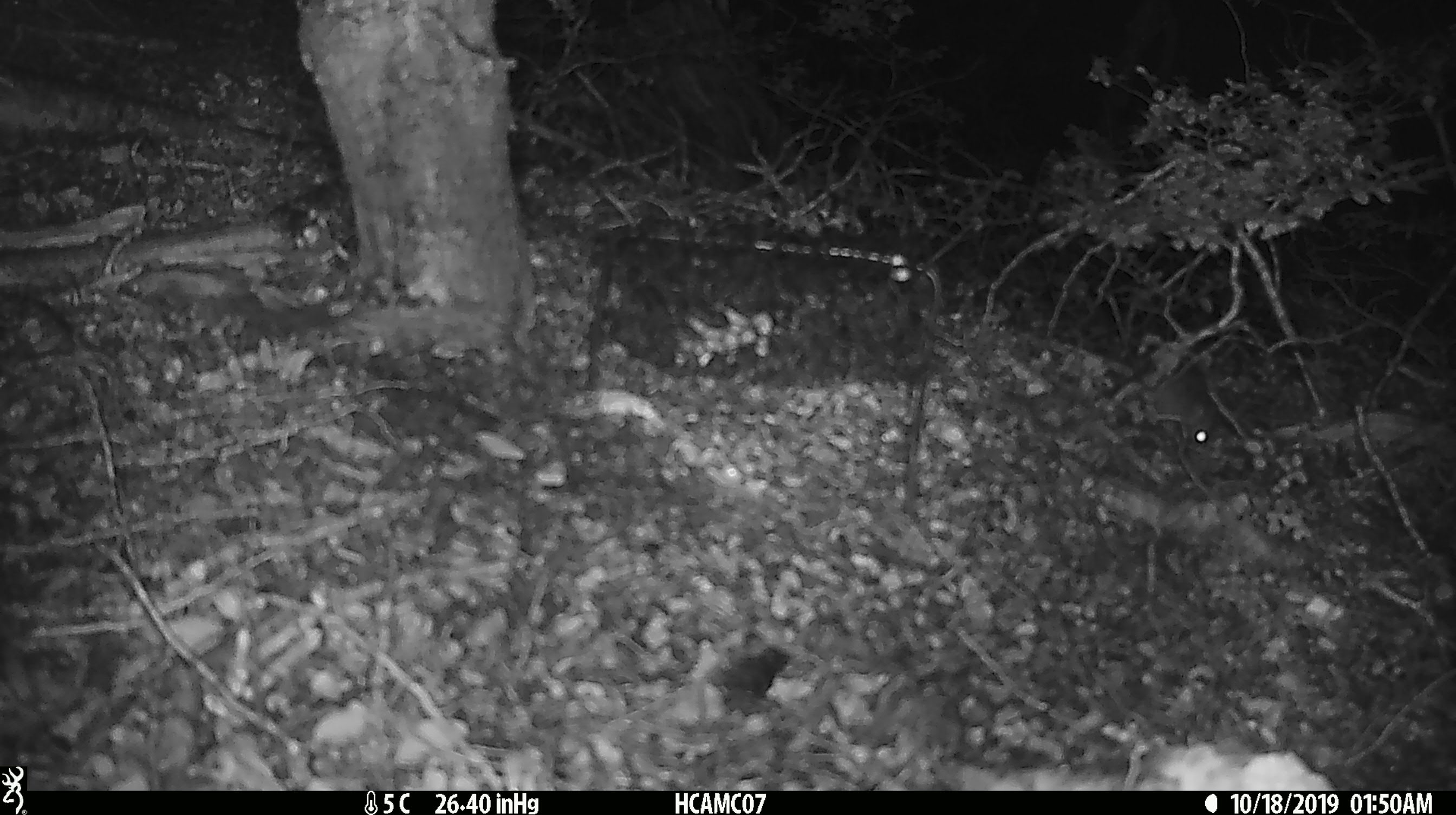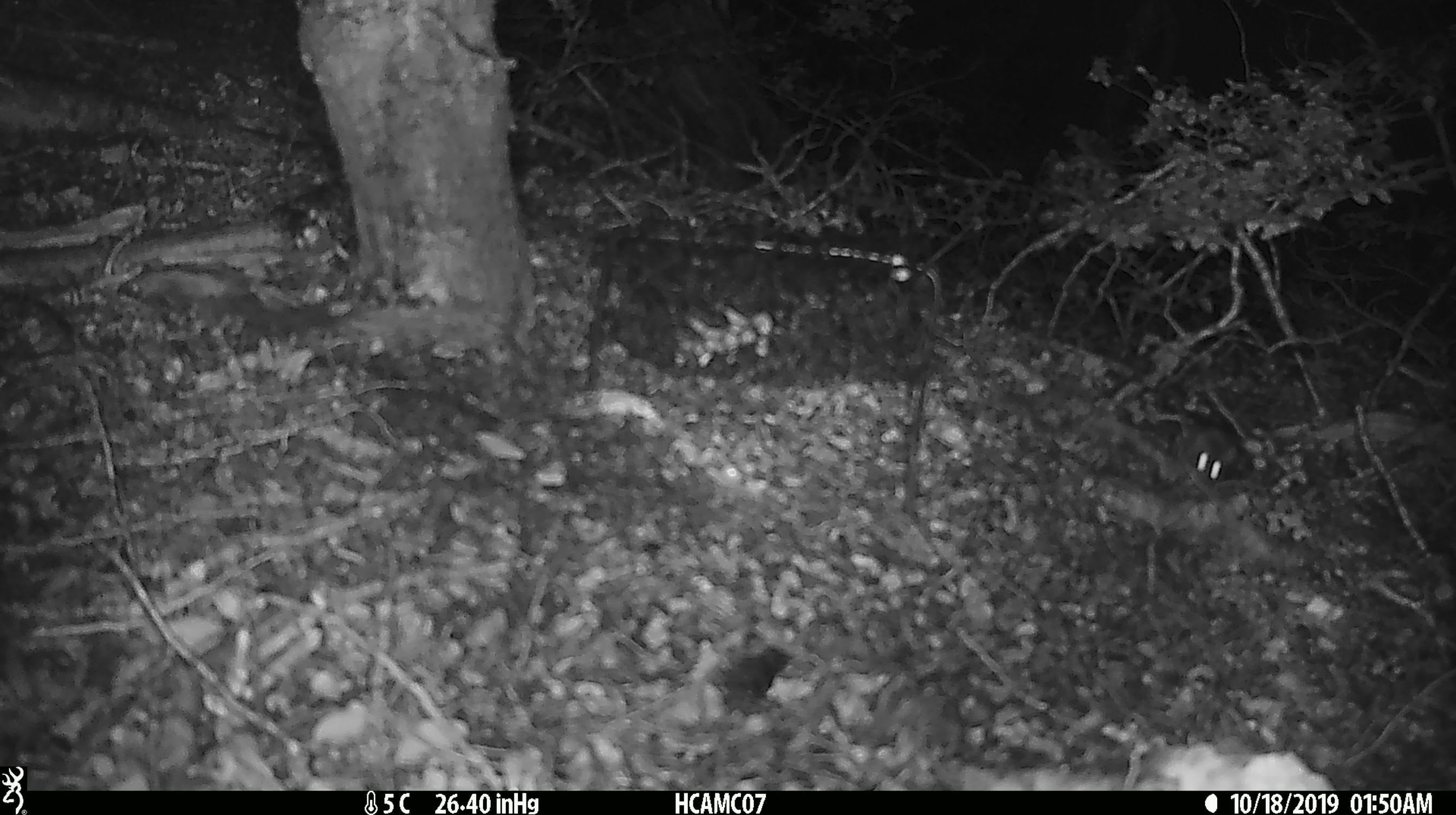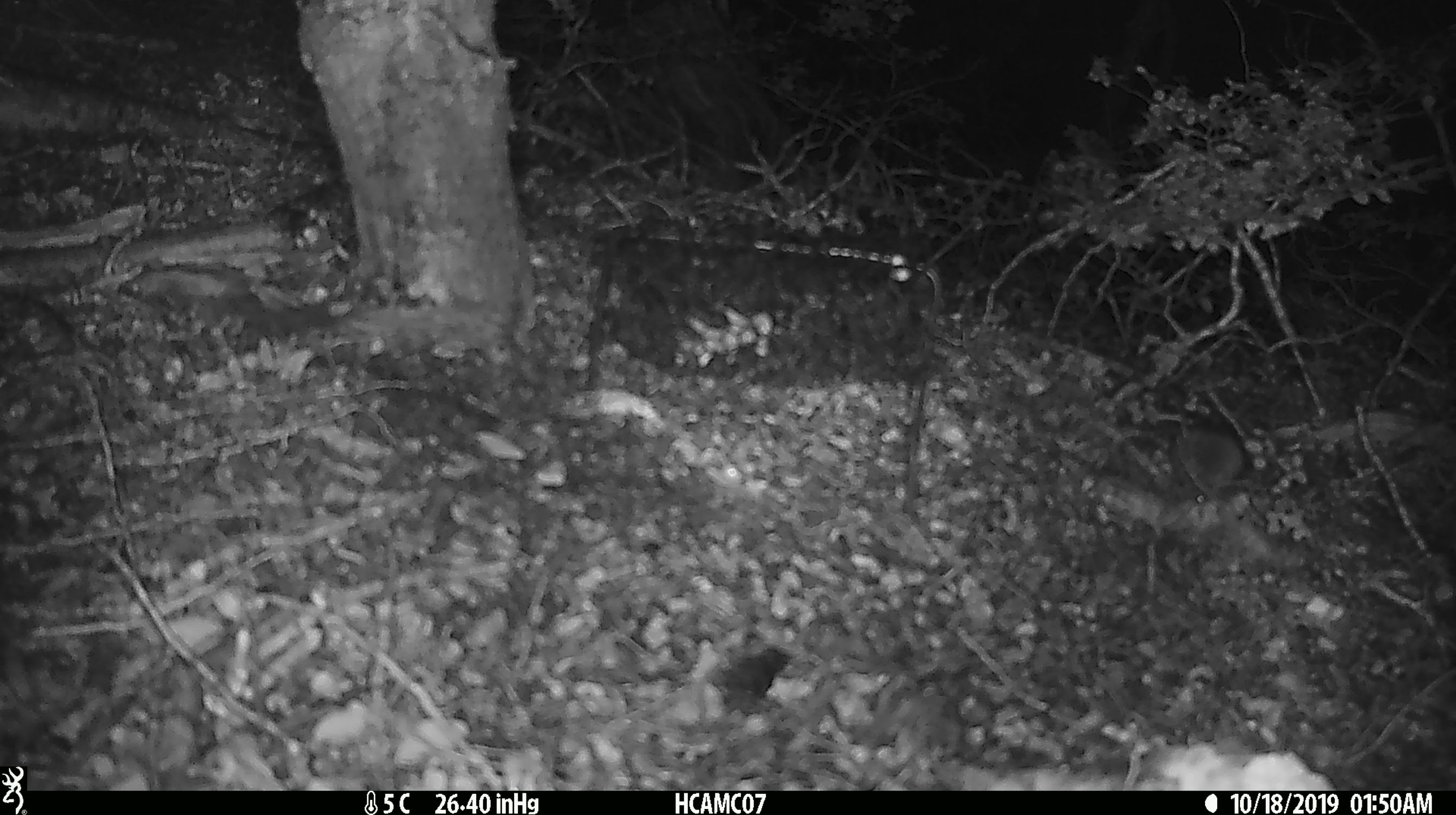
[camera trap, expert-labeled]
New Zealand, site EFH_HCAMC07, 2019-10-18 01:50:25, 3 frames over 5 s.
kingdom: Animalia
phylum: Chordata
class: Mammalia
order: Rodentia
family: Muridae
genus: Mus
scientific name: Mus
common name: mouse